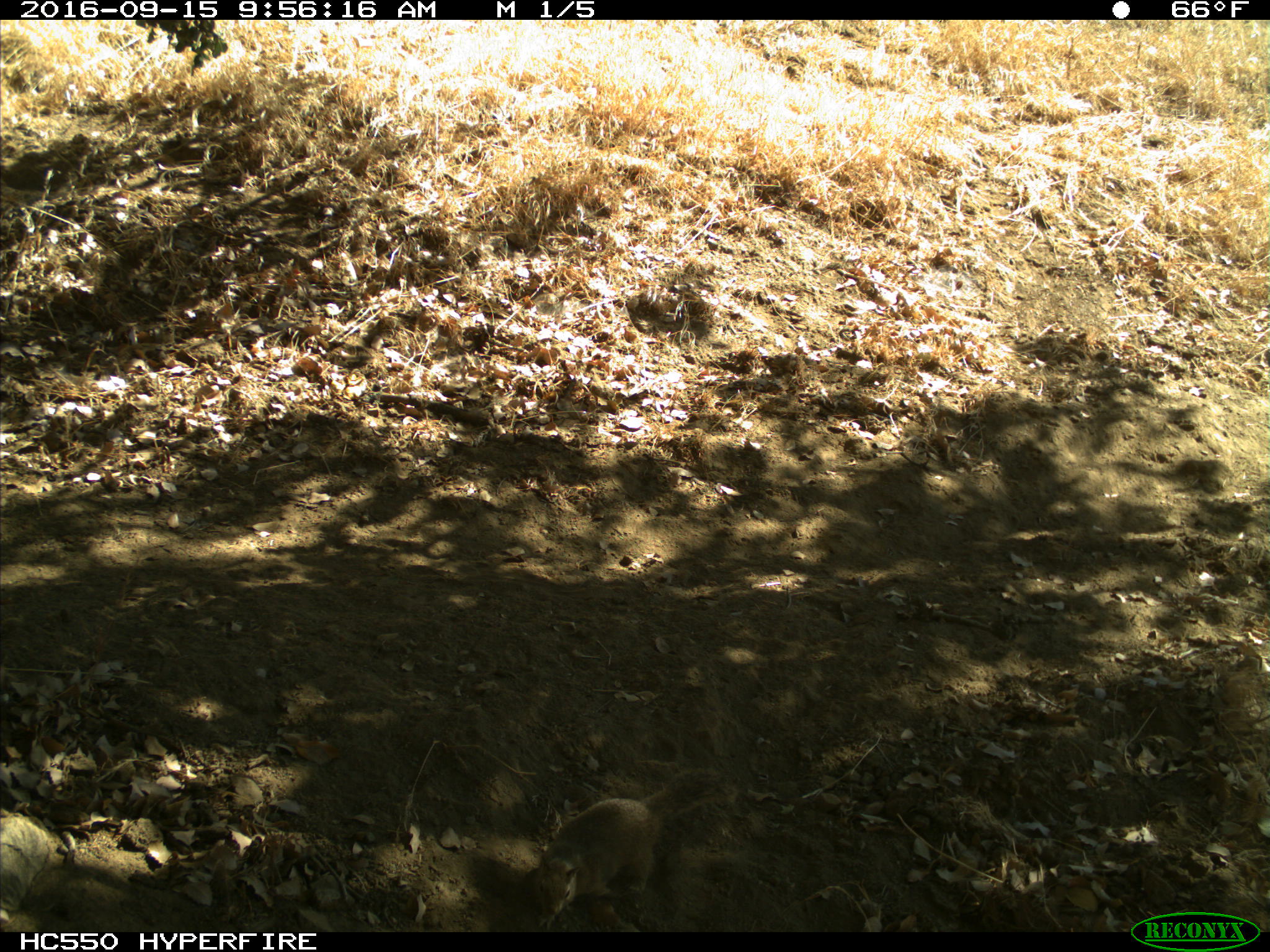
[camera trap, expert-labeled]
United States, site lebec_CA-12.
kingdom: Animalia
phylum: Chordata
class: Mammalia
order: Rodentia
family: Sciuridae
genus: Otospermophilus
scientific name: Otospermophilus beecheyi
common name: california ground squirrel